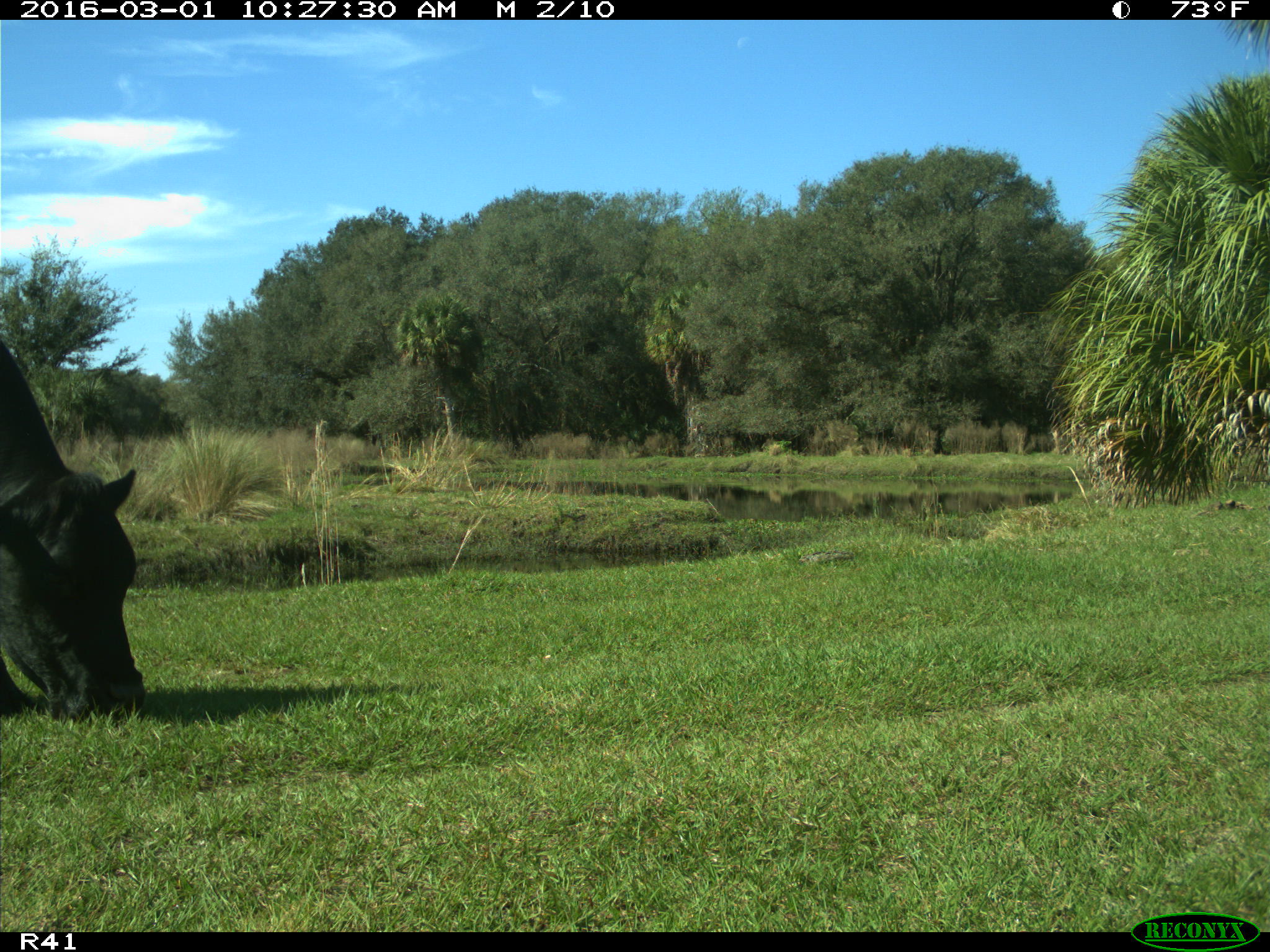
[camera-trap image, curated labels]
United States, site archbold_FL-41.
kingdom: Animalia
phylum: Chordata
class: Mammalia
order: Artiodactyla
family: Bovidae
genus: Bos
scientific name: Bos taurus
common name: domestic cow